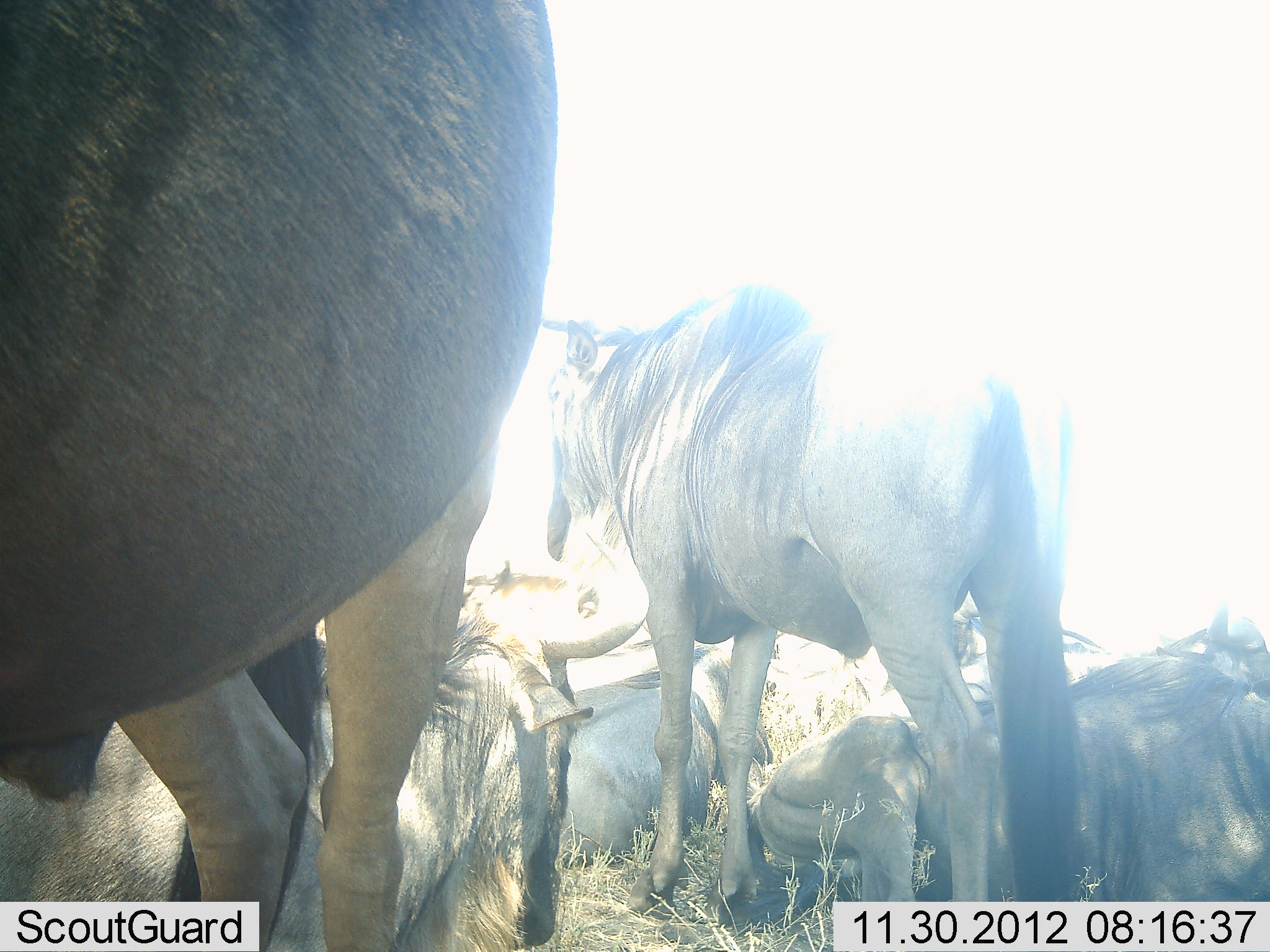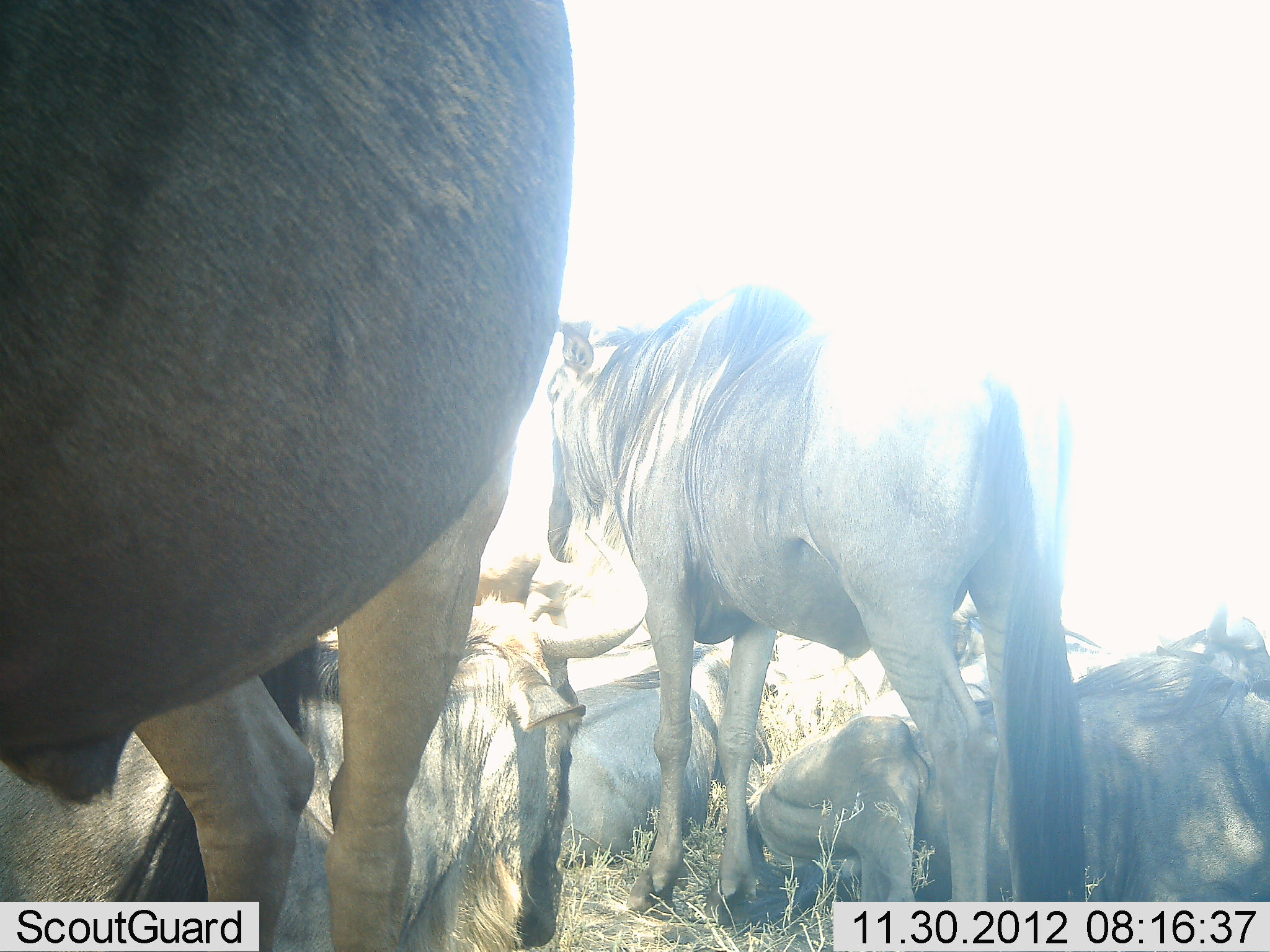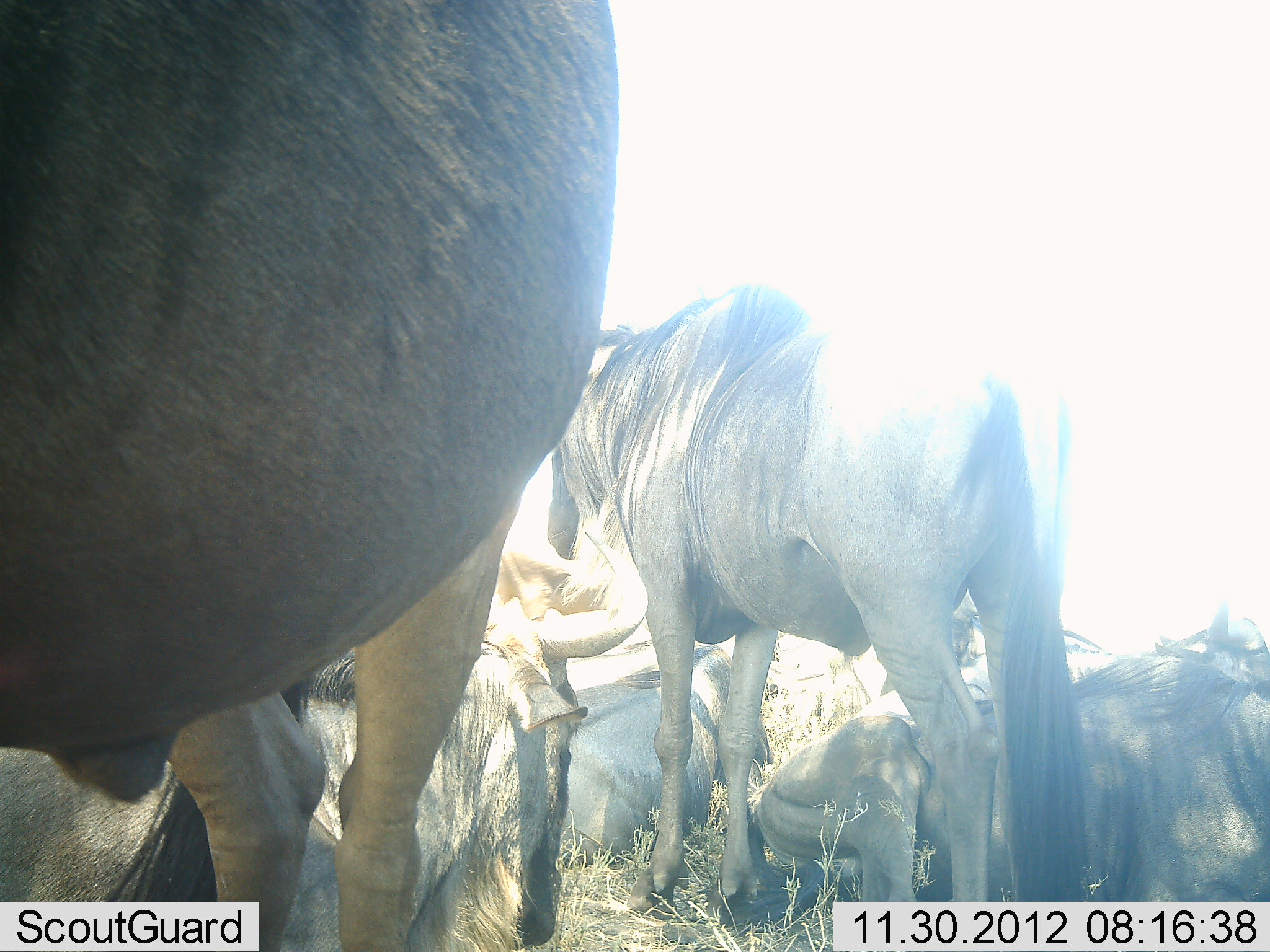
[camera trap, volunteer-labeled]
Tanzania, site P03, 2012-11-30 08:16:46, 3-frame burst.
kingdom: Animalia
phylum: Chordata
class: Mammalia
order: Artiodactyla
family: Bovidae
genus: Connochaetes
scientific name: Connochaetes taurinus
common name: blue wildebeest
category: wildebeest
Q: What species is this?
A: Wildebeest (blue wildebeest) (Connochaetes taurinus).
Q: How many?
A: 6.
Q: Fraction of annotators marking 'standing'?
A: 90%.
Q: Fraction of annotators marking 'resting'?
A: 100%.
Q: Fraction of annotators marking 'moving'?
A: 0%.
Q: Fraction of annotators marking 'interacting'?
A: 0%.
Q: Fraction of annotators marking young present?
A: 0%.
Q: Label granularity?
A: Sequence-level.